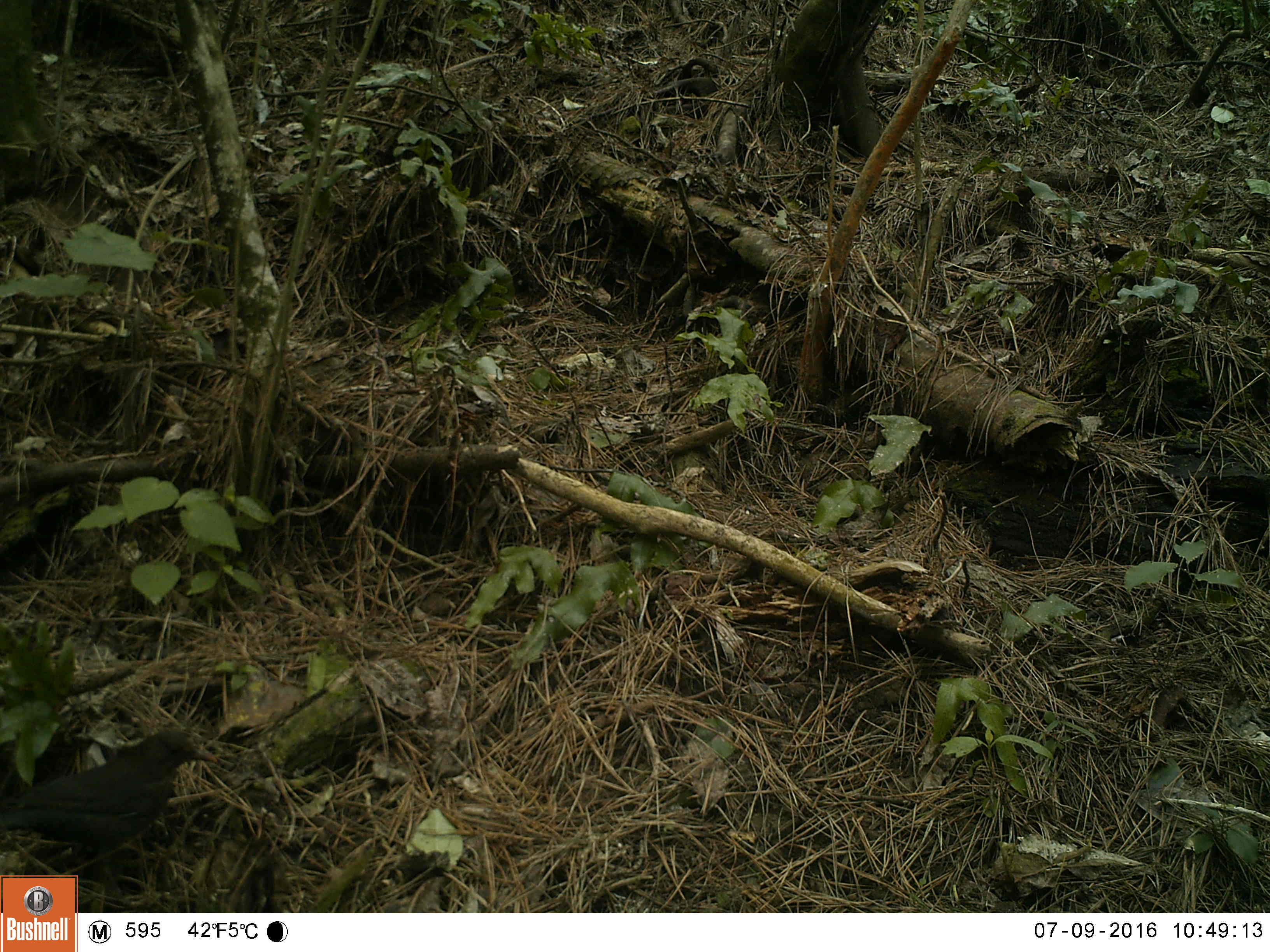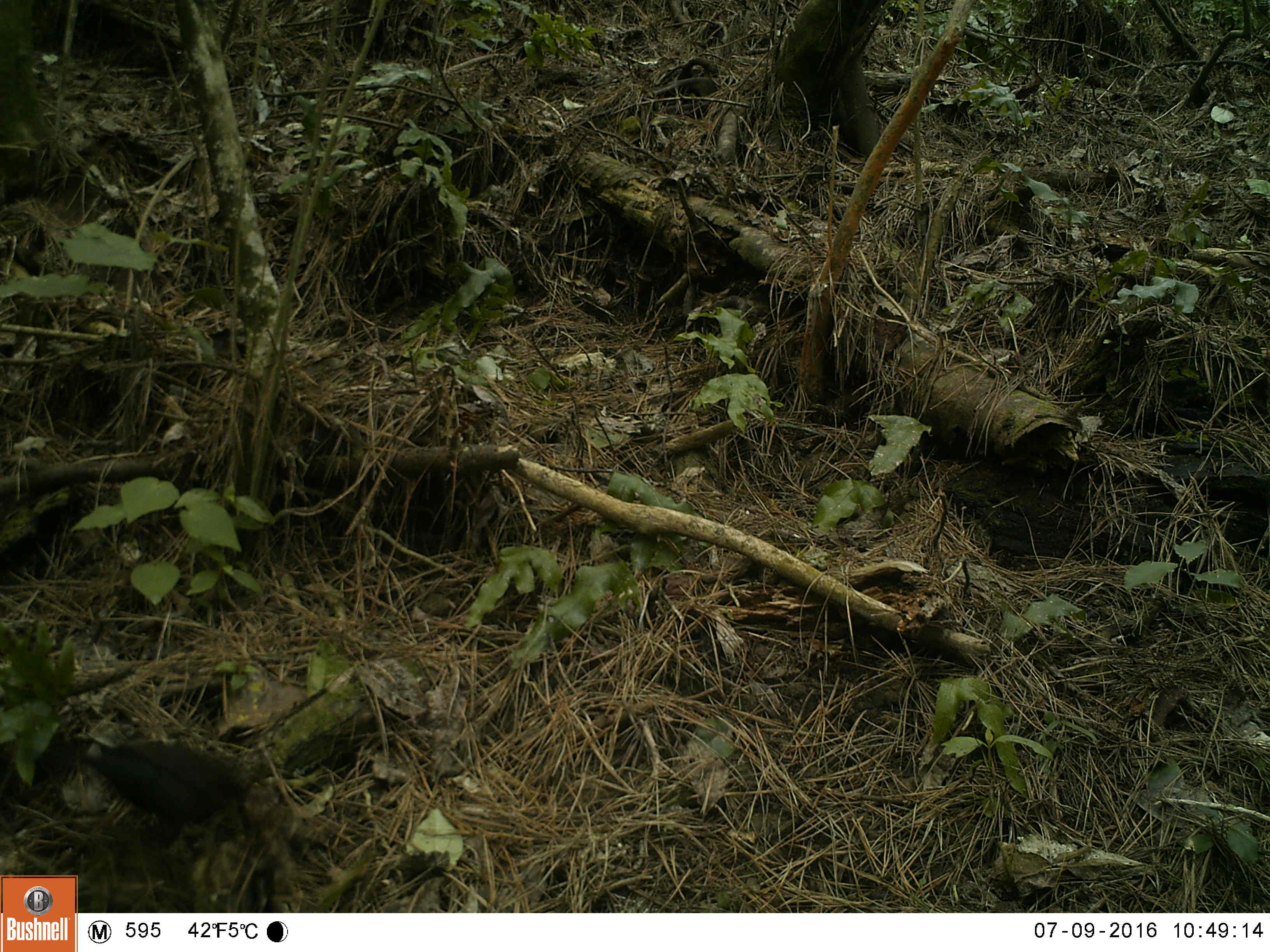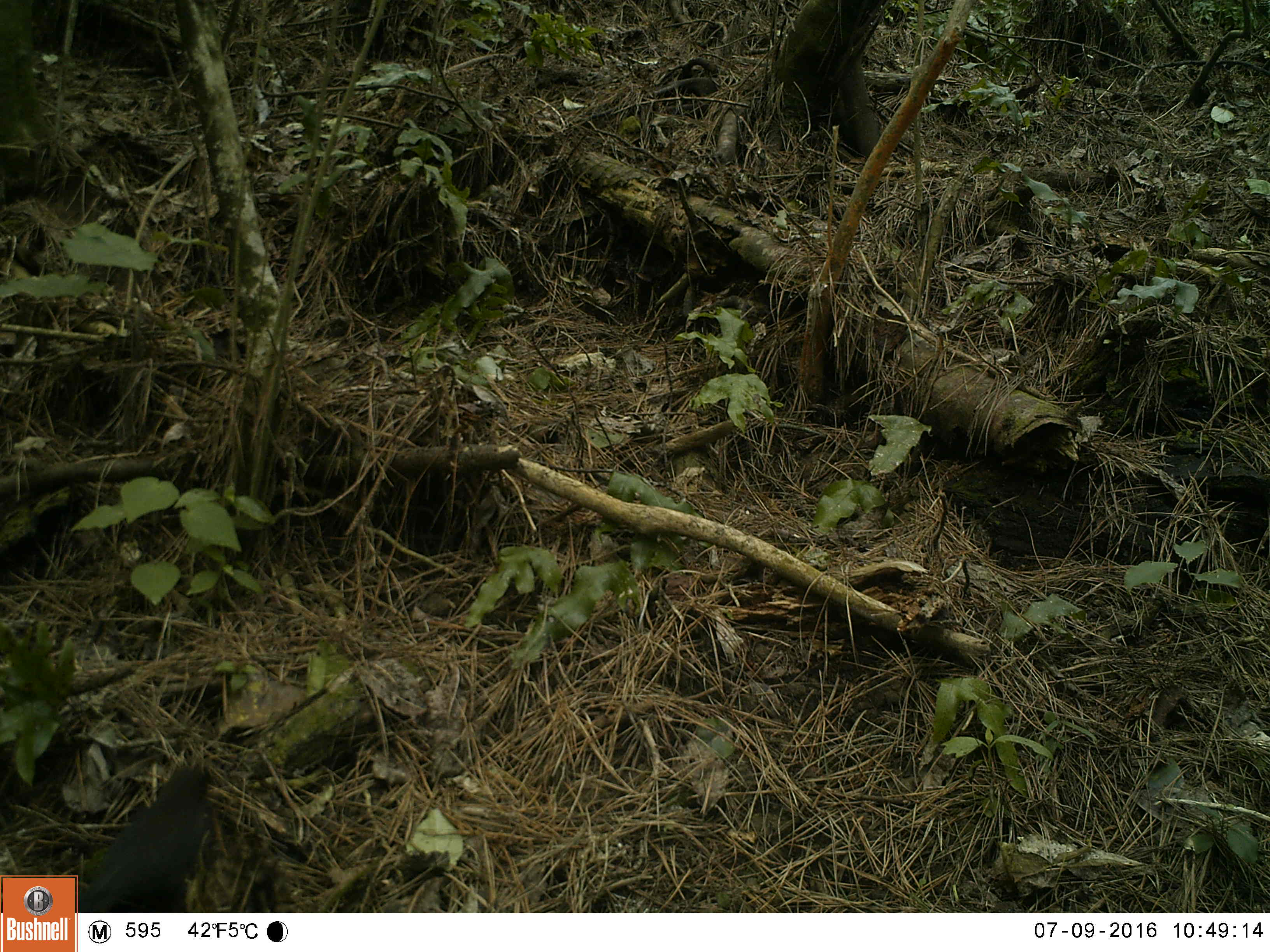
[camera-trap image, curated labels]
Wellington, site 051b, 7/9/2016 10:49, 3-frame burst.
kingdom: Animalia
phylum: Chordata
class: Aves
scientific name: Aves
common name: bird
Bird (Aves).